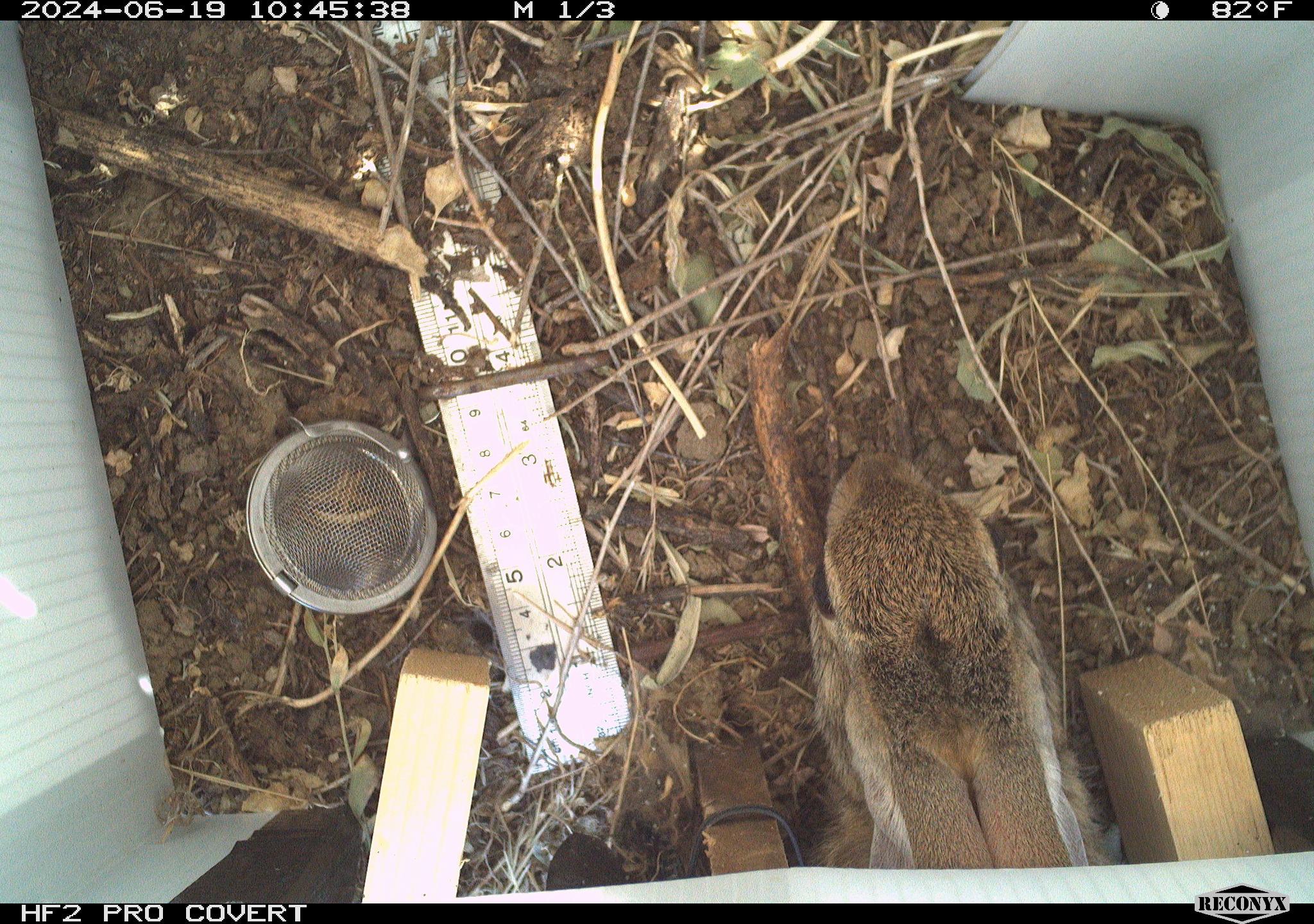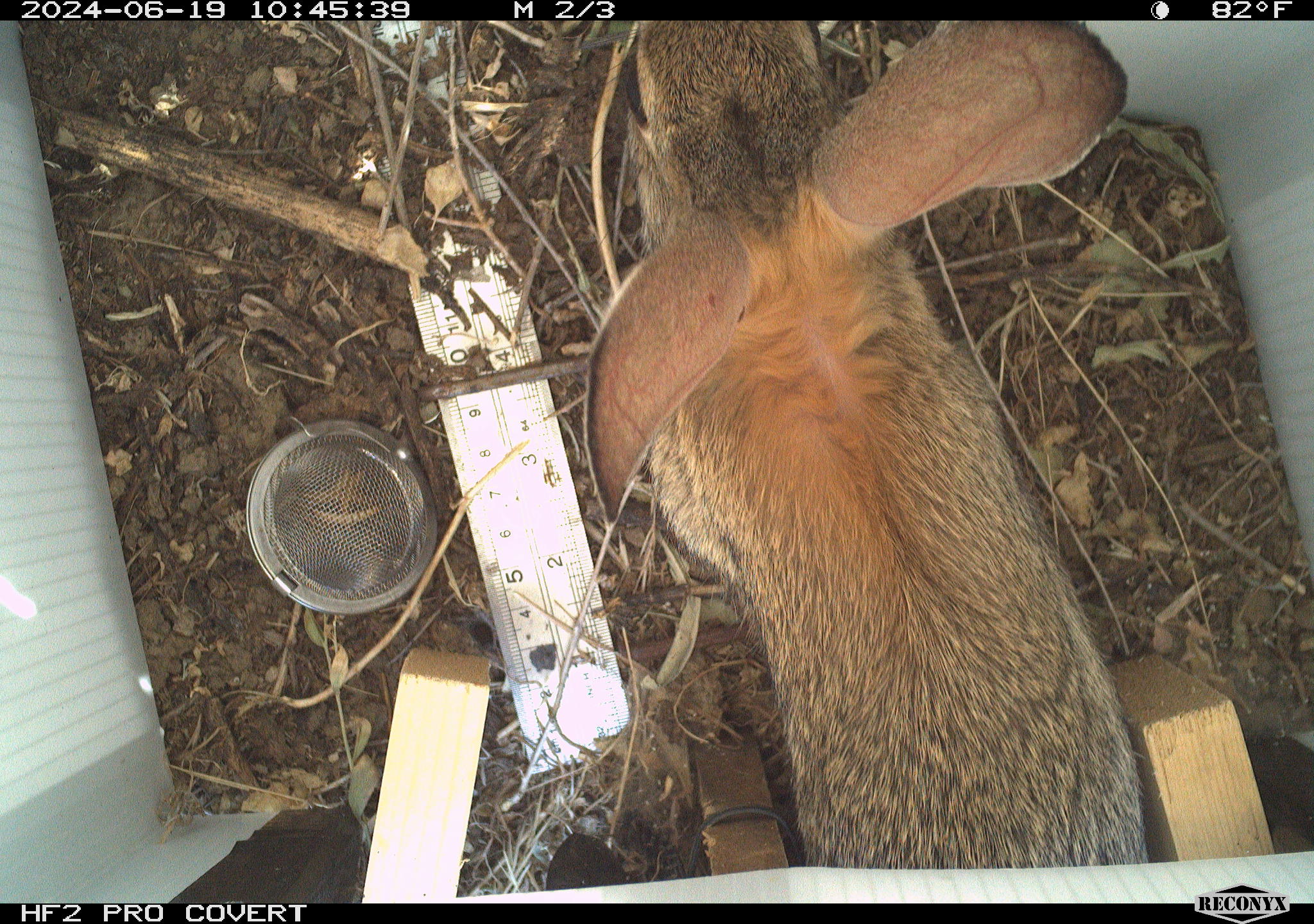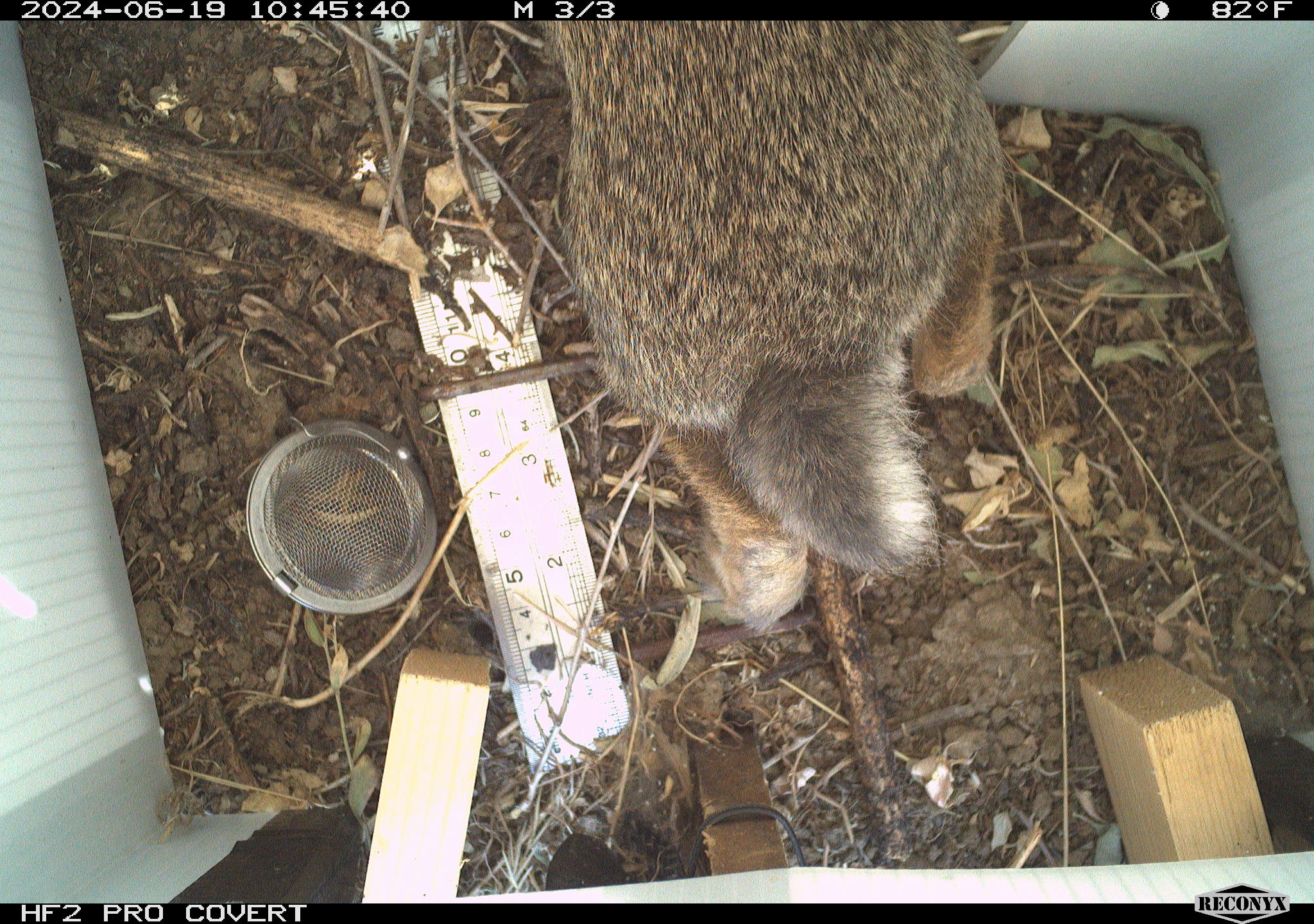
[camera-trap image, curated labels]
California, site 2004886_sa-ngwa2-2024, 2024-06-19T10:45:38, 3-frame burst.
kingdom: Animalia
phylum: Chordata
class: Mammalia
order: Lagomorpha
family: Leporidae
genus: Sylvilagus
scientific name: Sylvilagus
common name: cottontail rabbits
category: sylvilagus species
Sylvilagus species (cottontail rabbits) (Sylvilagus).